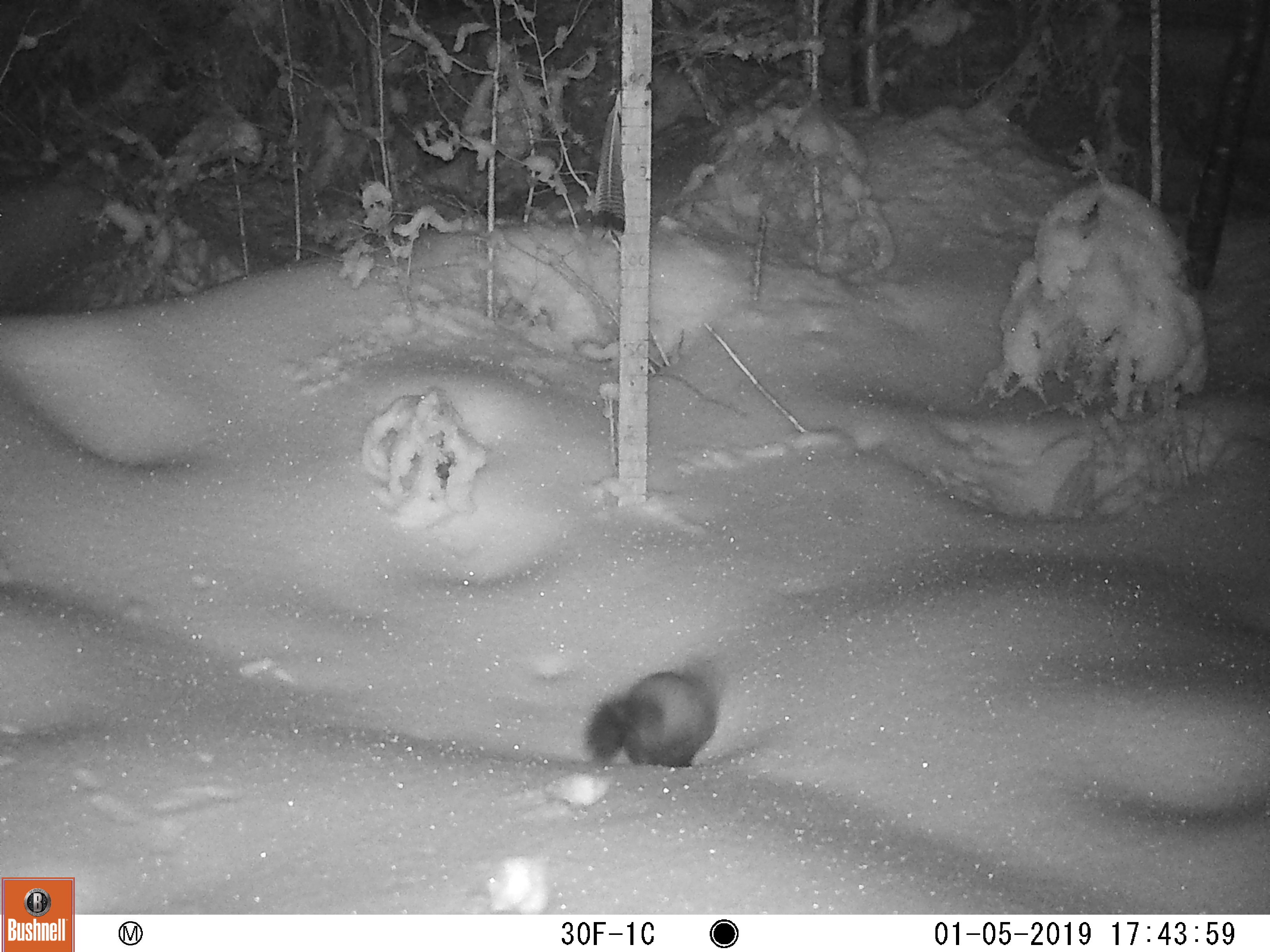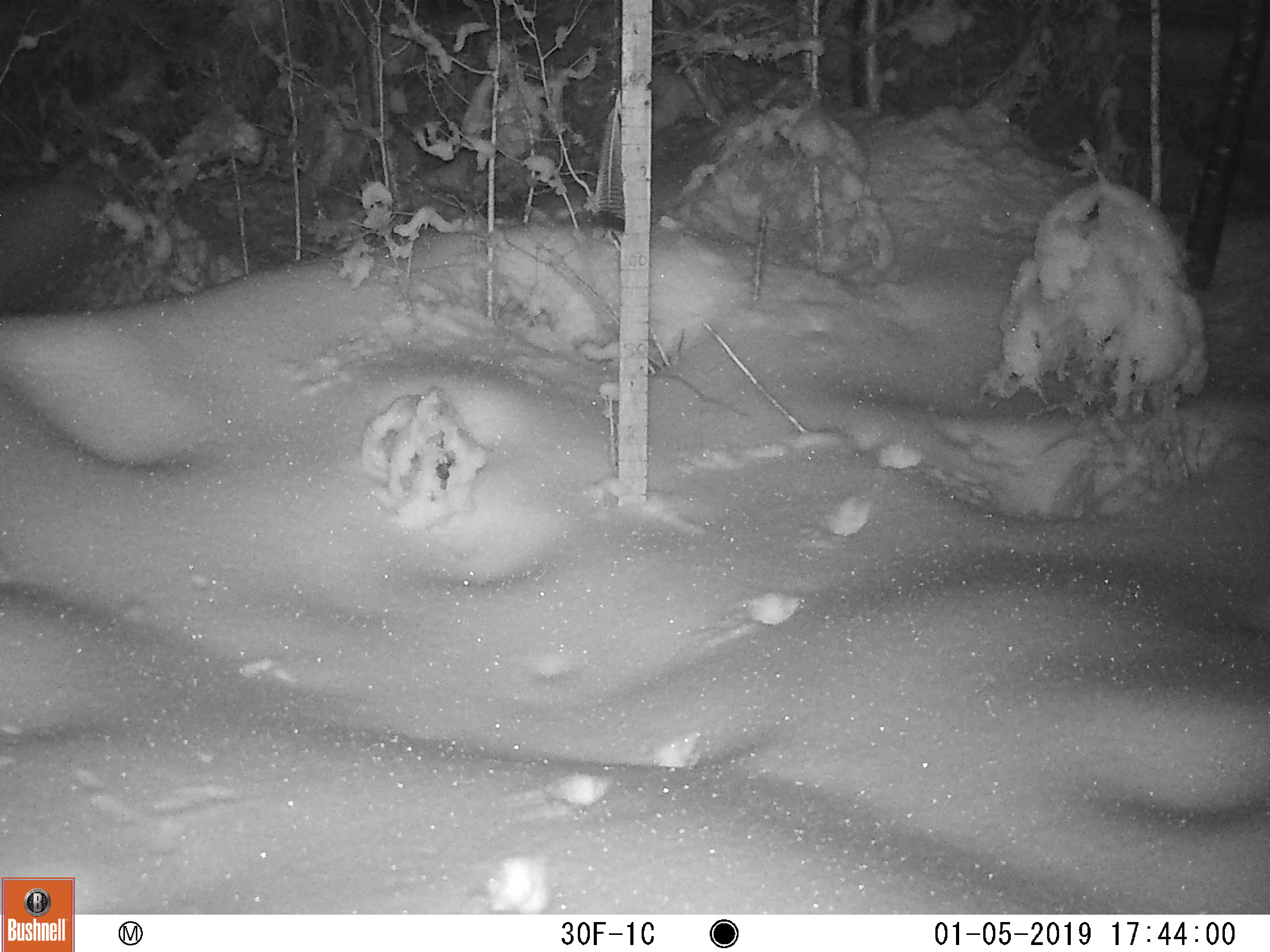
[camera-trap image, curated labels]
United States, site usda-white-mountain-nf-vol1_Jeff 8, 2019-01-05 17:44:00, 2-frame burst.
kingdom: Animalia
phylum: Chordata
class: Mammalia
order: Carnivora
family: Mustelidae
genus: Martes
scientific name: Martes americana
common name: american marten